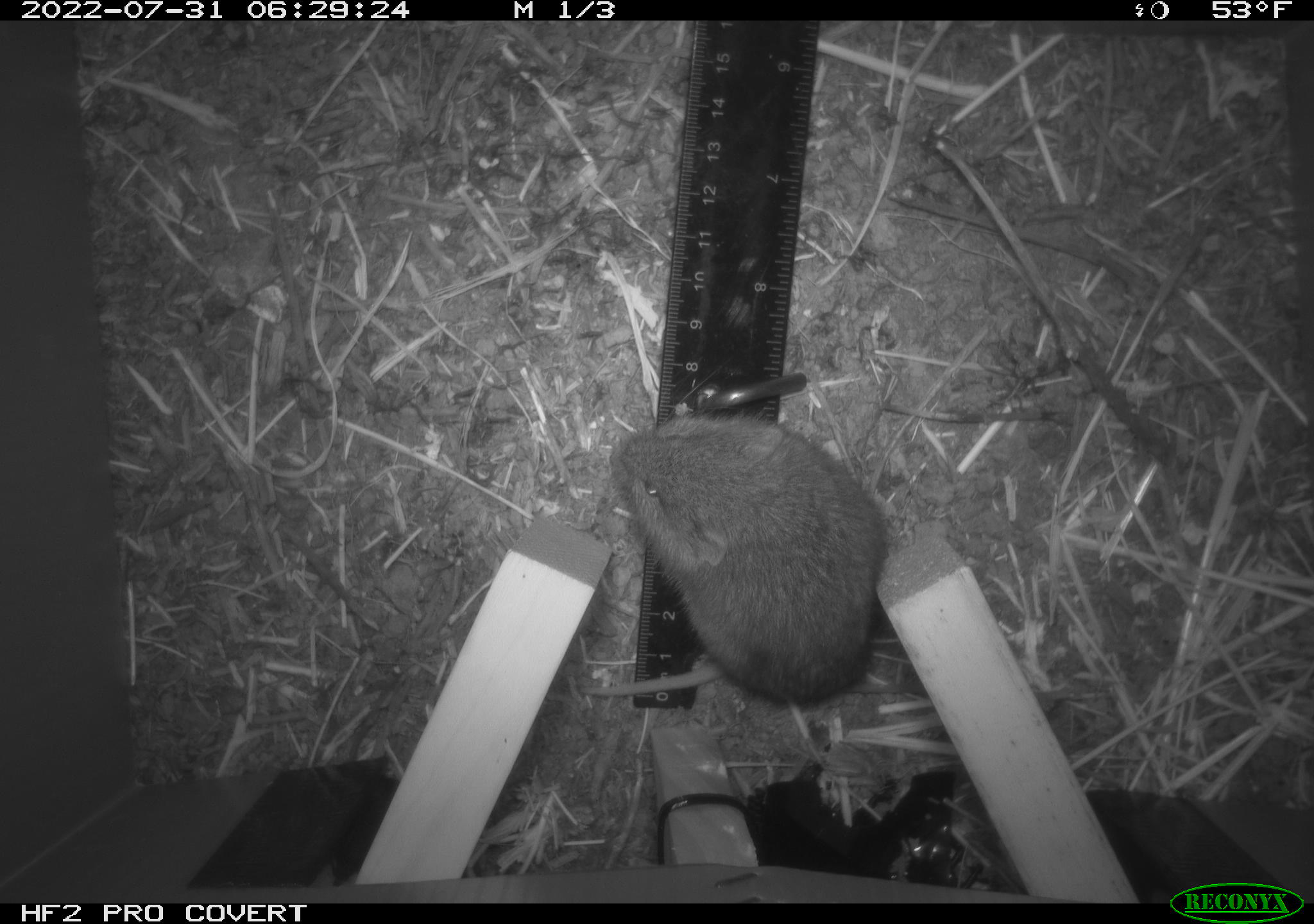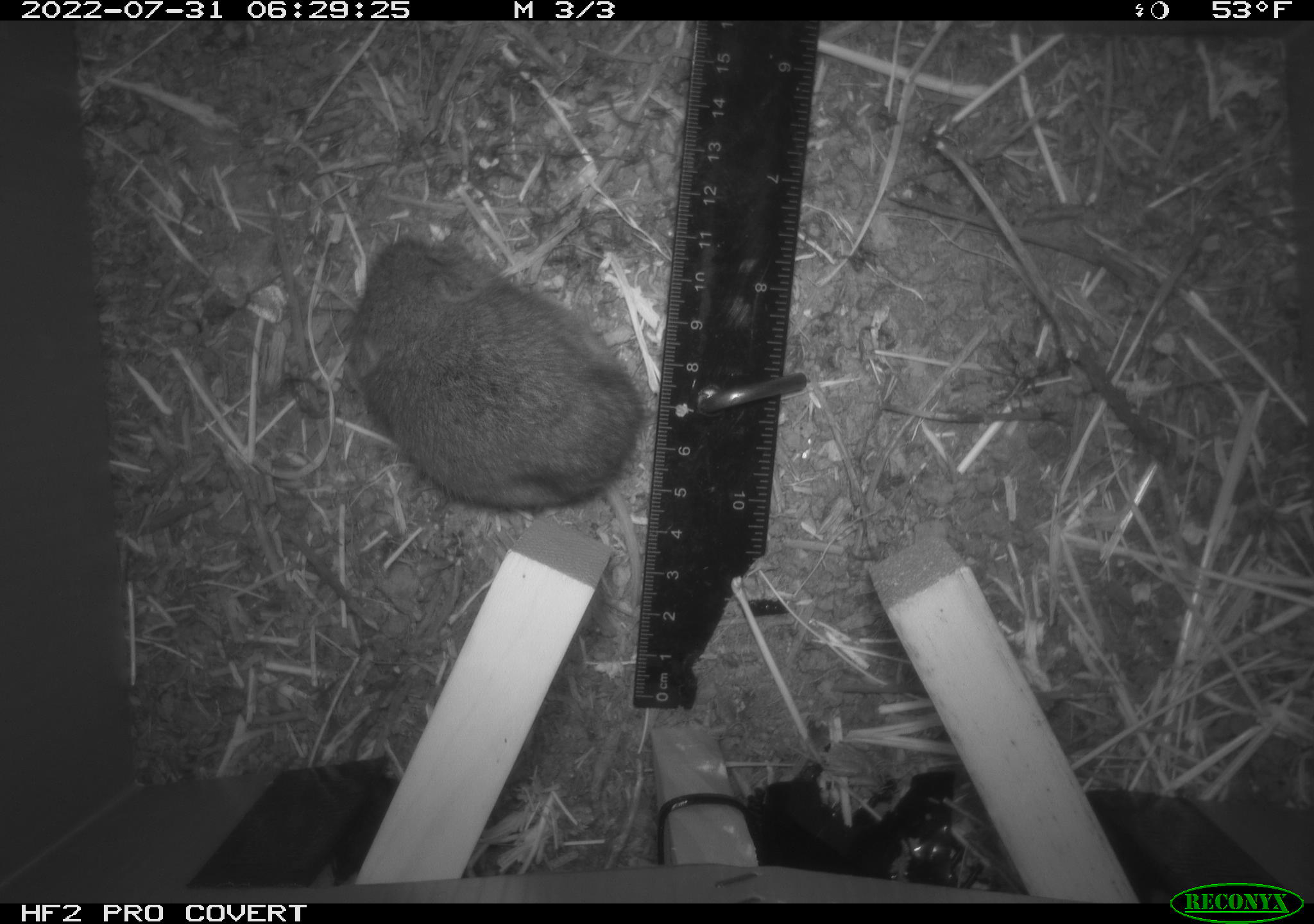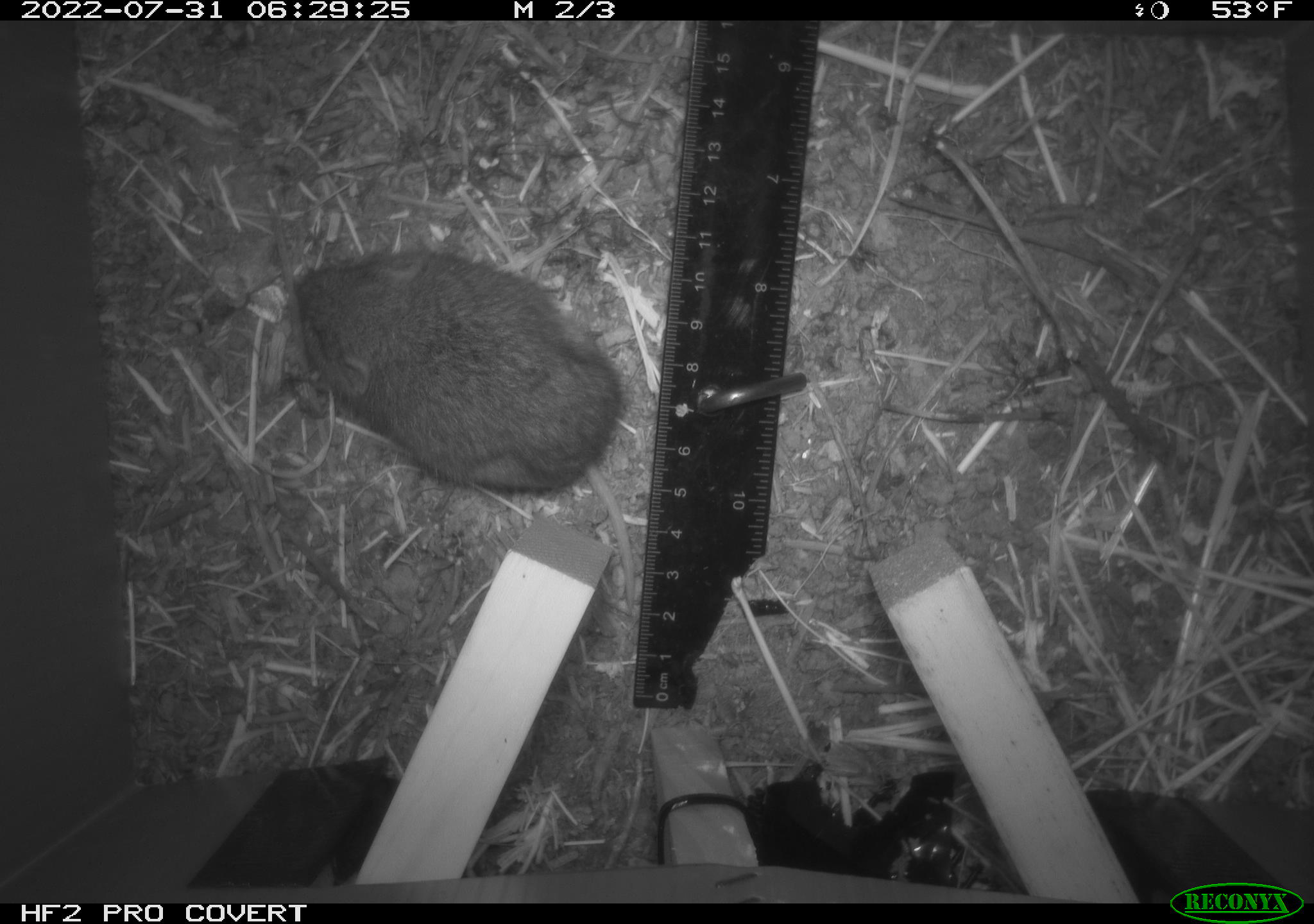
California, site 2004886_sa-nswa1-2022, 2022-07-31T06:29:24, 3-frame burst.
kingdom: Animalia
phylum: Chordata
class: Mammalia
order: Rodentia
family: Cricetidae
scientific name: Cricetidae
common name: hamsters, voles, lemmings, and allies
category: cricetidae family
Cricetidae family (hamsters, voles, lemmings, and allies) (Cricetidae).